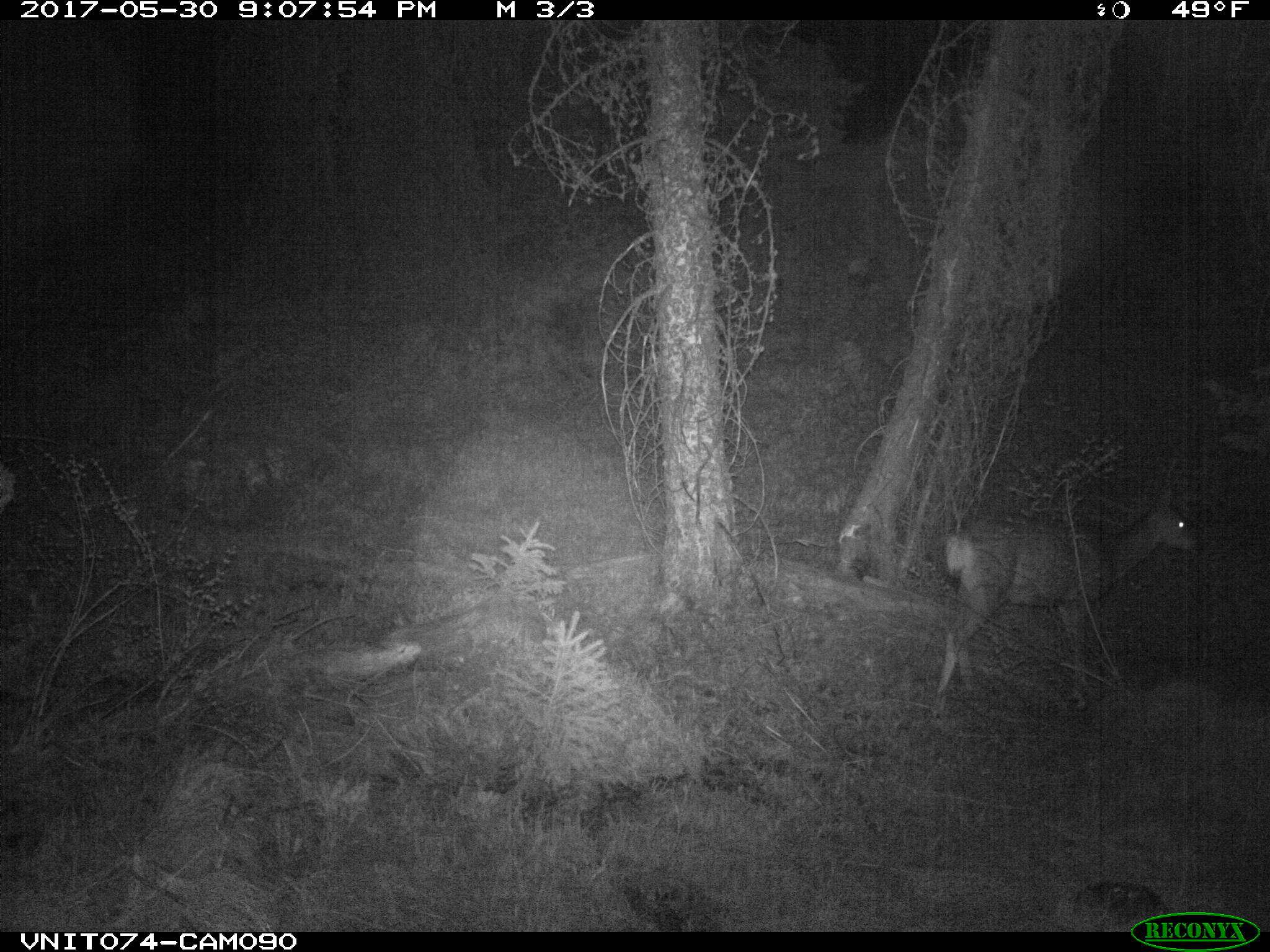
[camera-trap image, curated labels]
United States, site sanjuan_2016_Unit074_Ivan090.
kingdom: Animalia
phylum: Chordata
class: Mammalia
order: Artiodactyla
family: Cervidae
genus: Odocoileus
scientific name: Odocoileus hemionus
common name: mule deer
Odocoileus hemionus (mule deer).